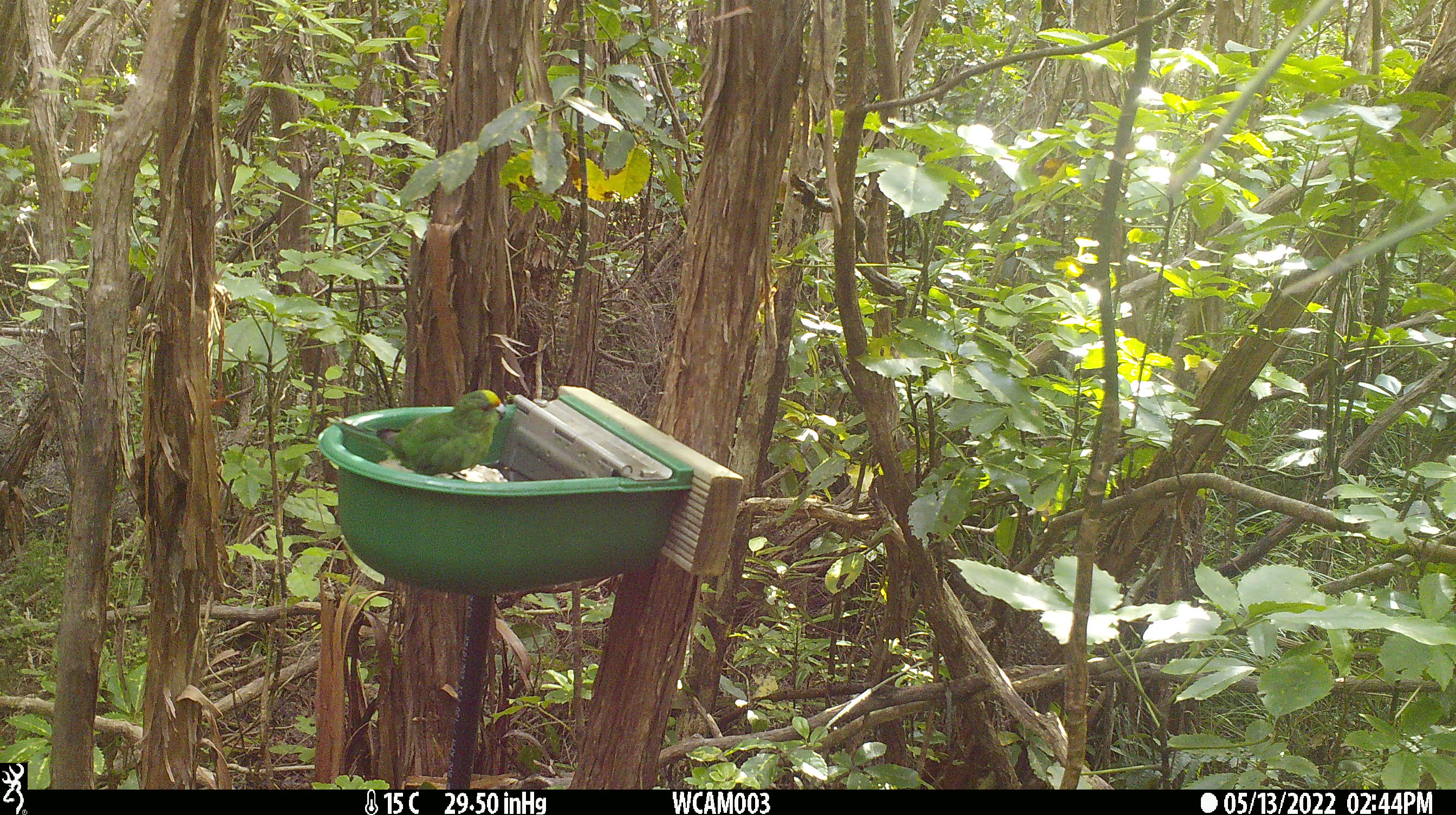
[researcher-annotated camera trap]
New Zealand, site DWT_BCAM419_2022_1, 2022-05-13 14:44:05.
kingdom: Animalia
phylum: Chordata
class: Aves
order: Psittaciformes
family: Psittaculidae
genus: Cyanoramphus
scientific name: Cyanoramphus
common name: parakeet